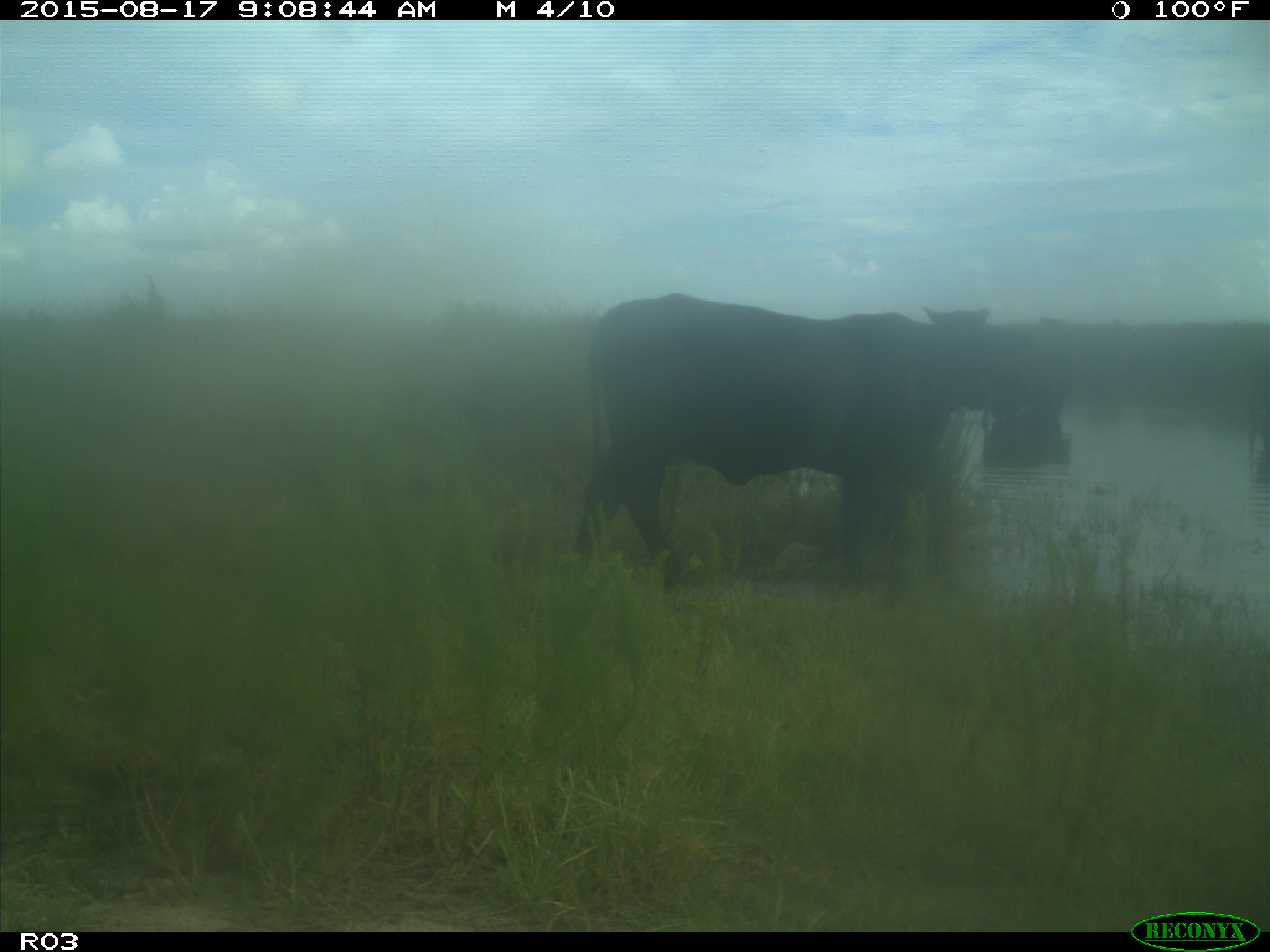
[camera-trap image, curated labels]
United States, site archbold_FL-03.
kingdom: Animalia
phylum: Chordata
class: Mammalia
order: Artiodactyla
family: Bovidae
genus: Bos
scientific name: Bos taurus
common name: domestic cow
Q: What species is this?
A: Bos taurus (domestic cow).